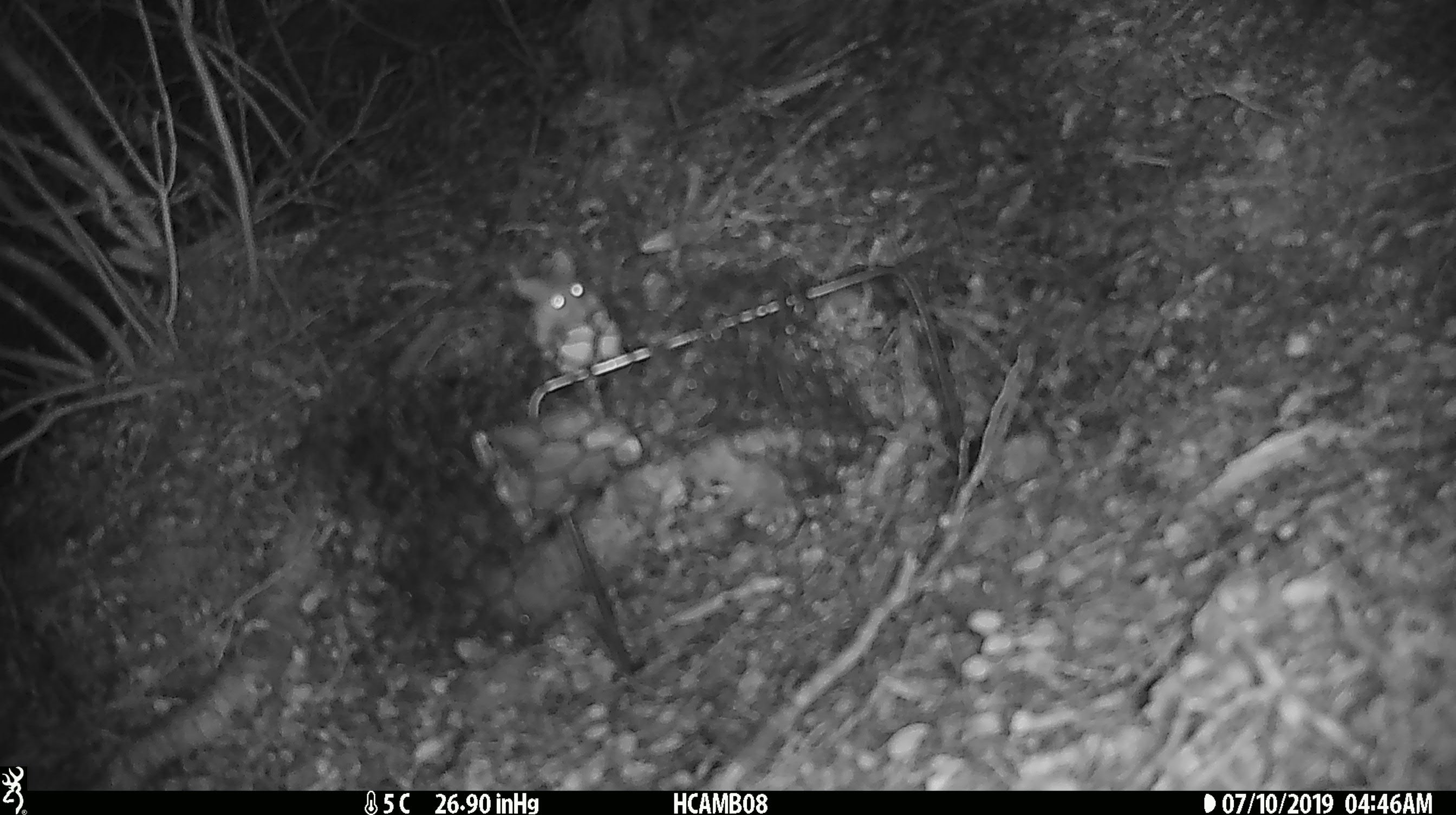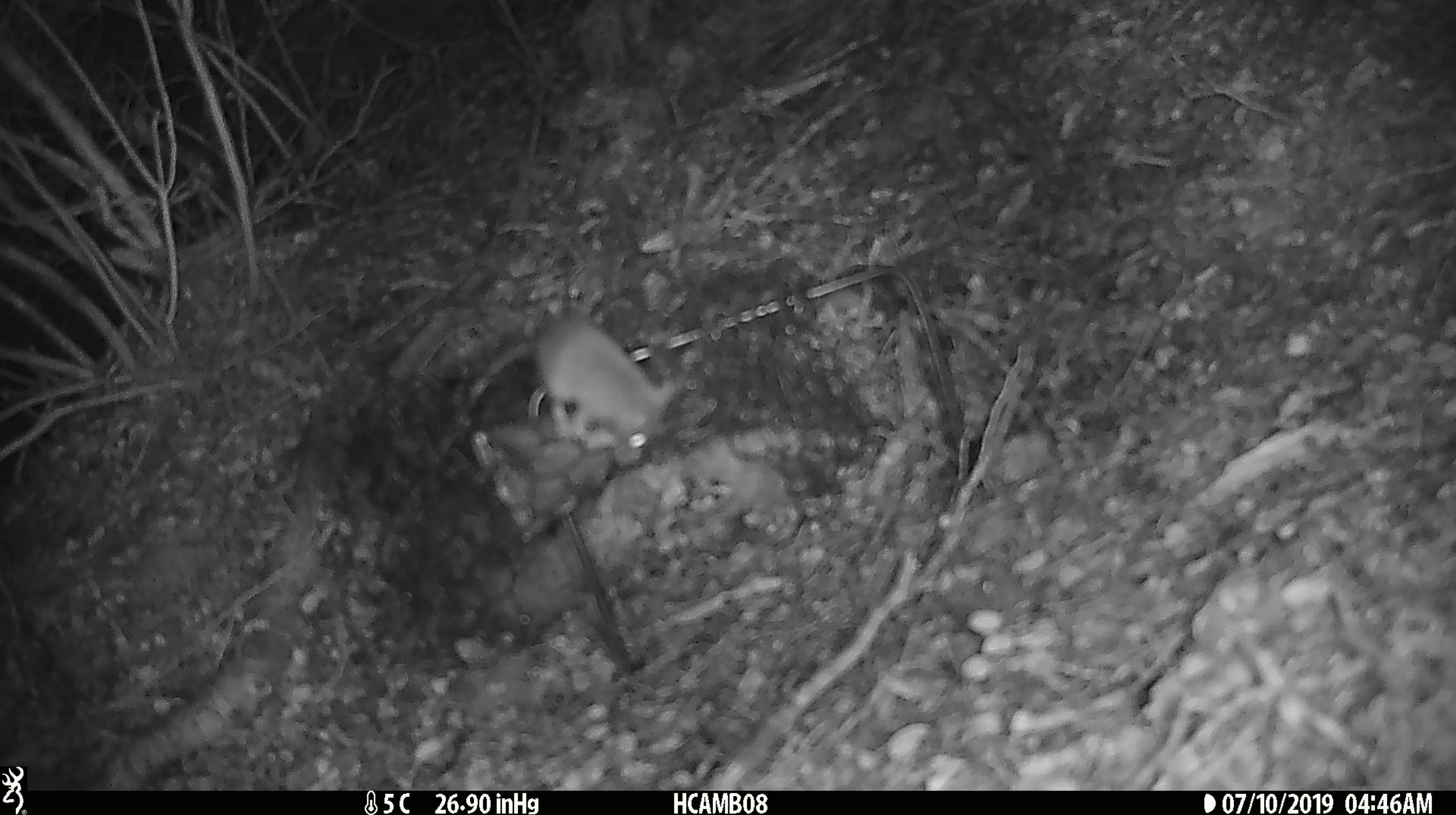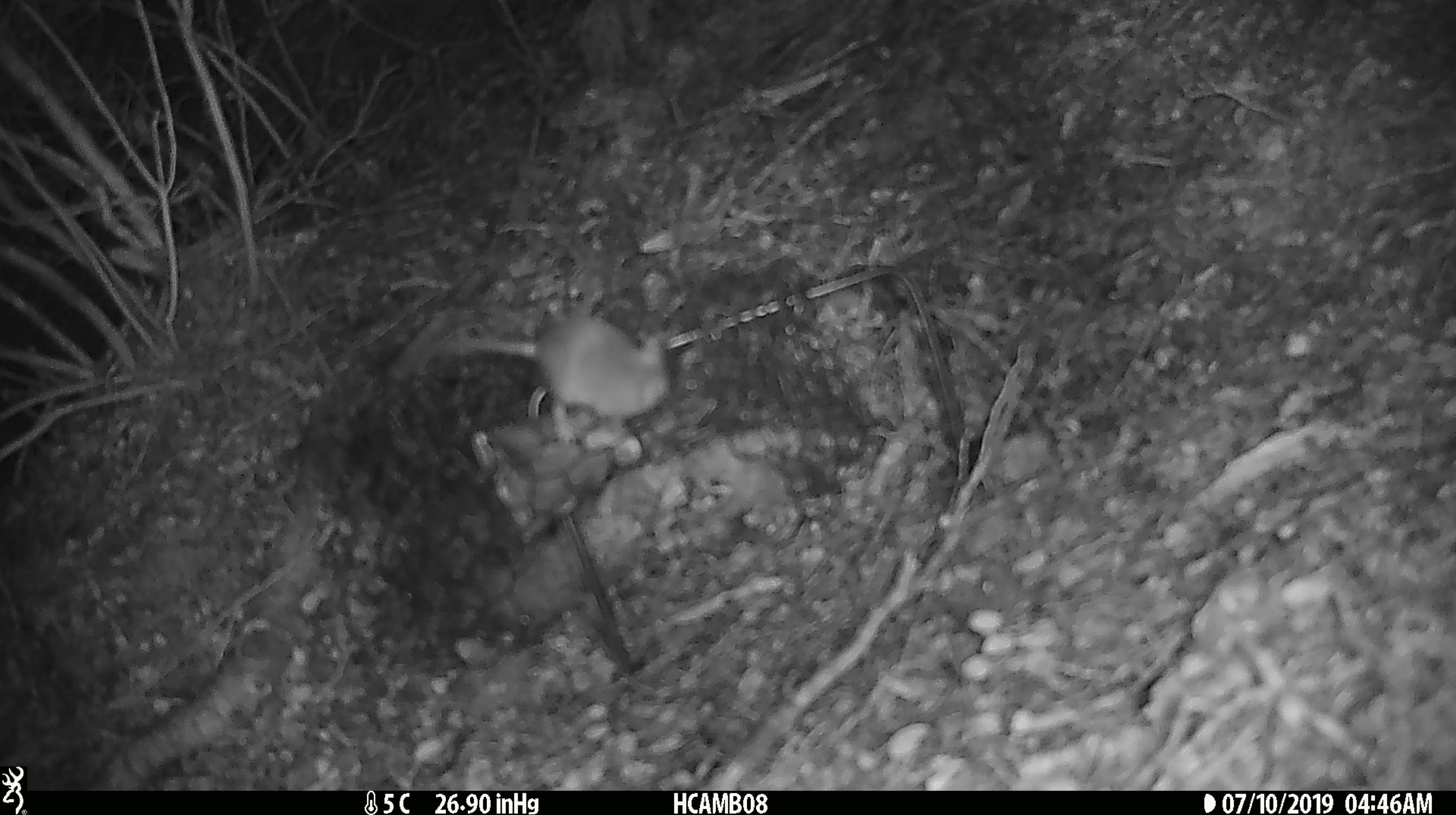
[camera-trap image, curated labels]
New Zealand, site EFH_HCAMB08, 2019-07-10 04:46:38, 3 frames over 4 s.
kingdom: Animalia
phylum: Chordata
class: Mammalia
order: Rodentia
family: Muridae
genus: Mus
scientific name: Mus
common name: mouse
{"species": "mouse (Mus)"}